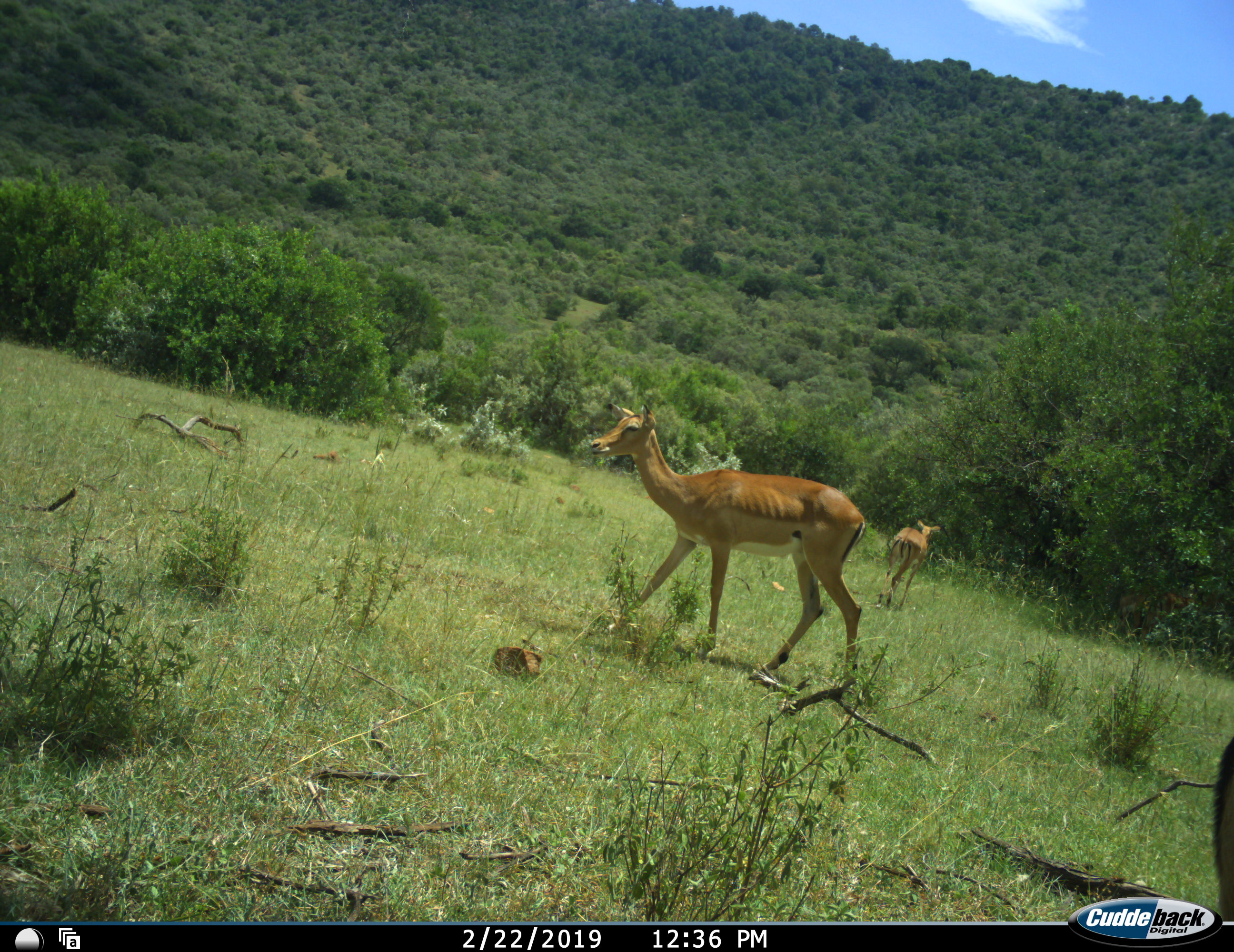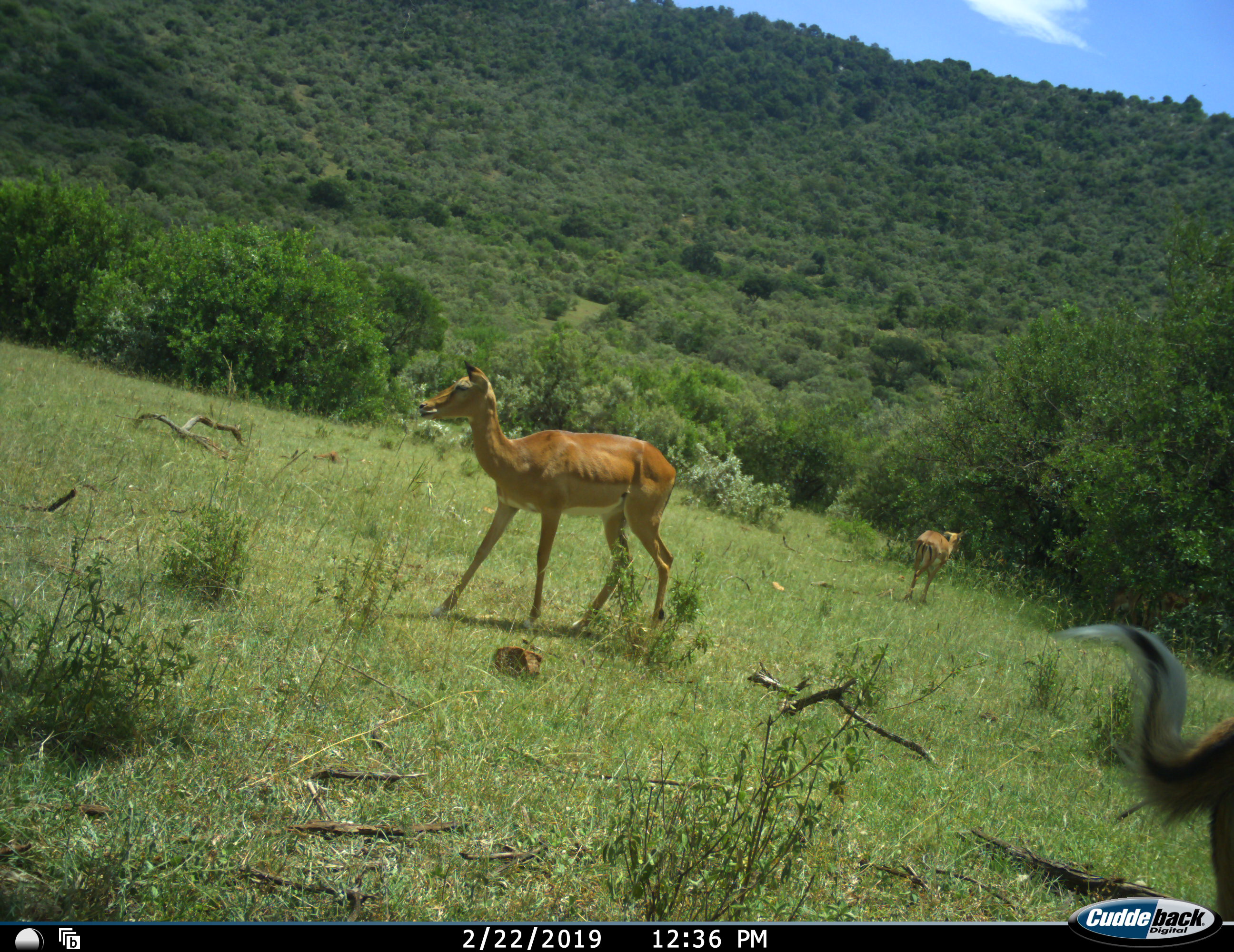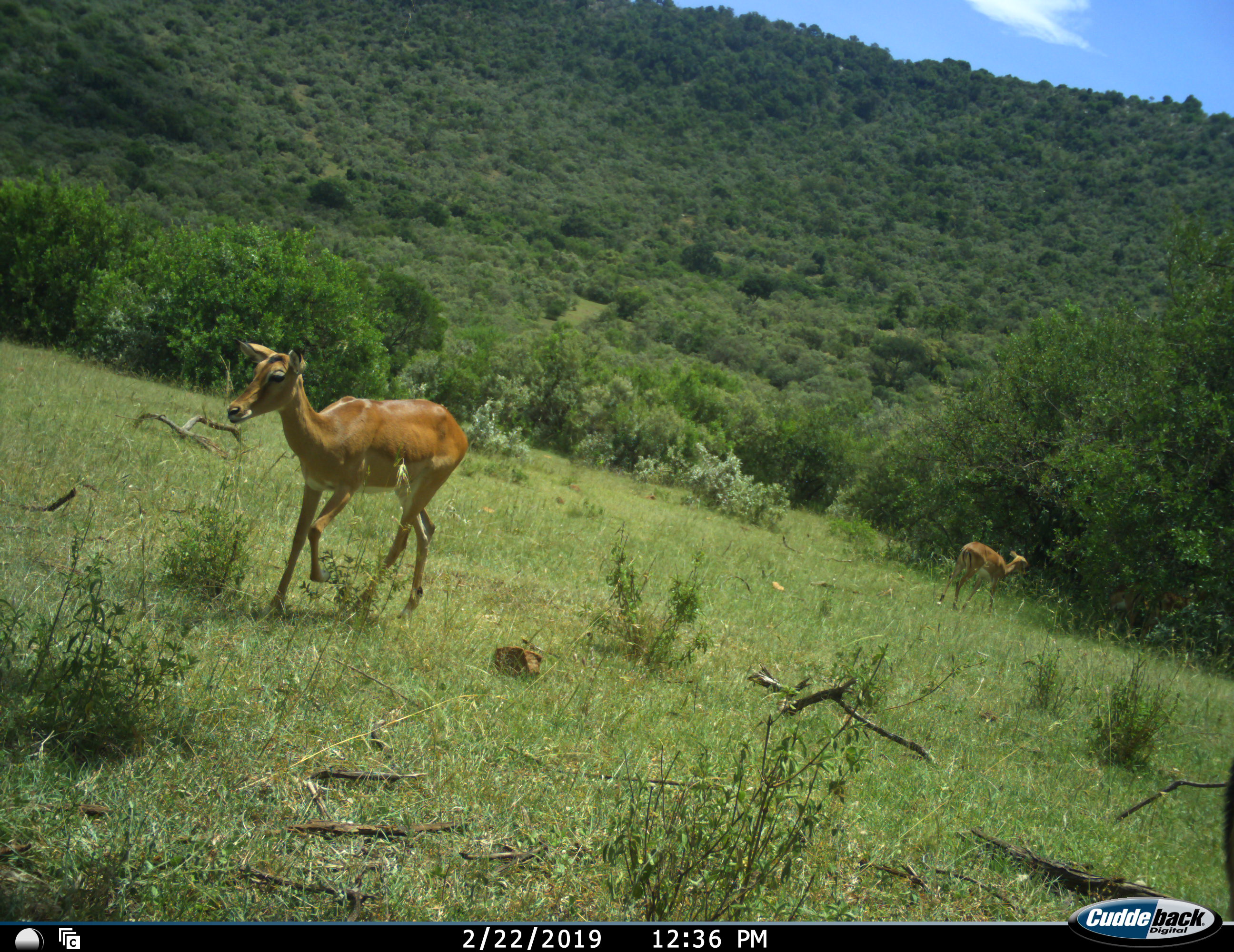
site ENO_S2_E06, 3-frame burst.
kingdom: Animalia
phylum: Chordata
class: Mammalia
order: Artiodactyla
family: Bovidae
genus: Aepyceros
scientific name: Aepyceros melampus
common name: impala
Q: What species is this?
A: Impala (Aepyceros melampus).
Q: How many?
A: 2.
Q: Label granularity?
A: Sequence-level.